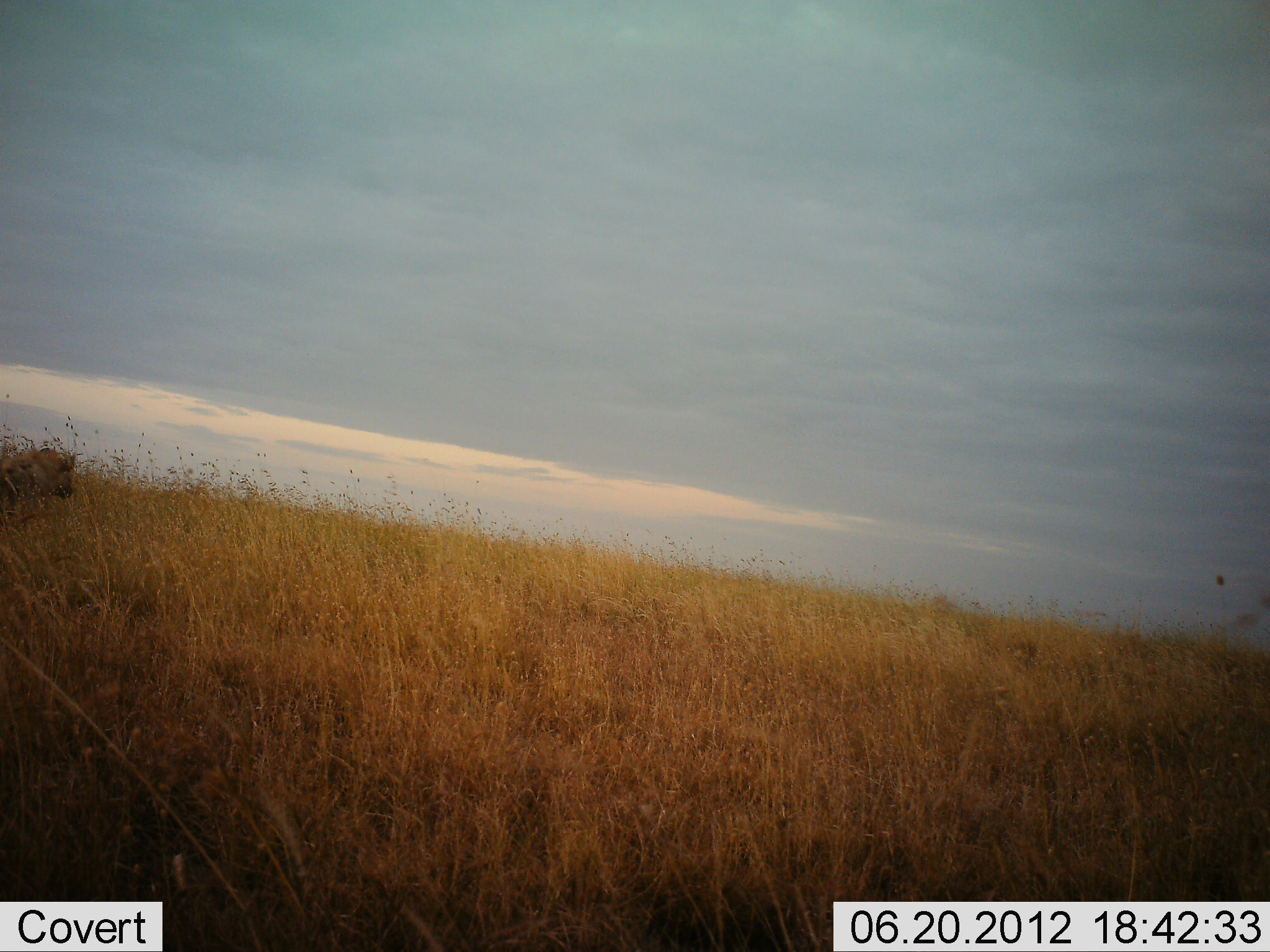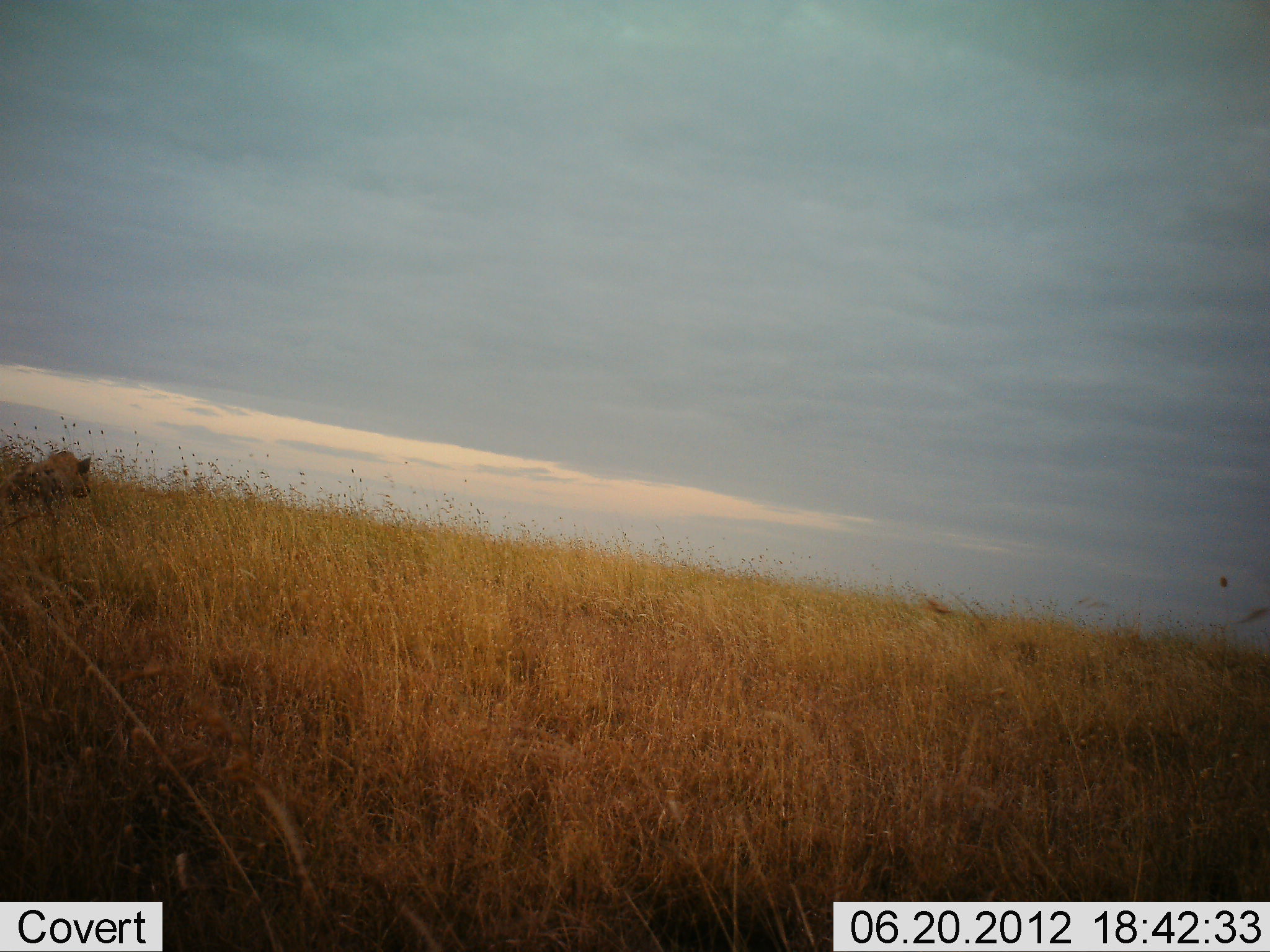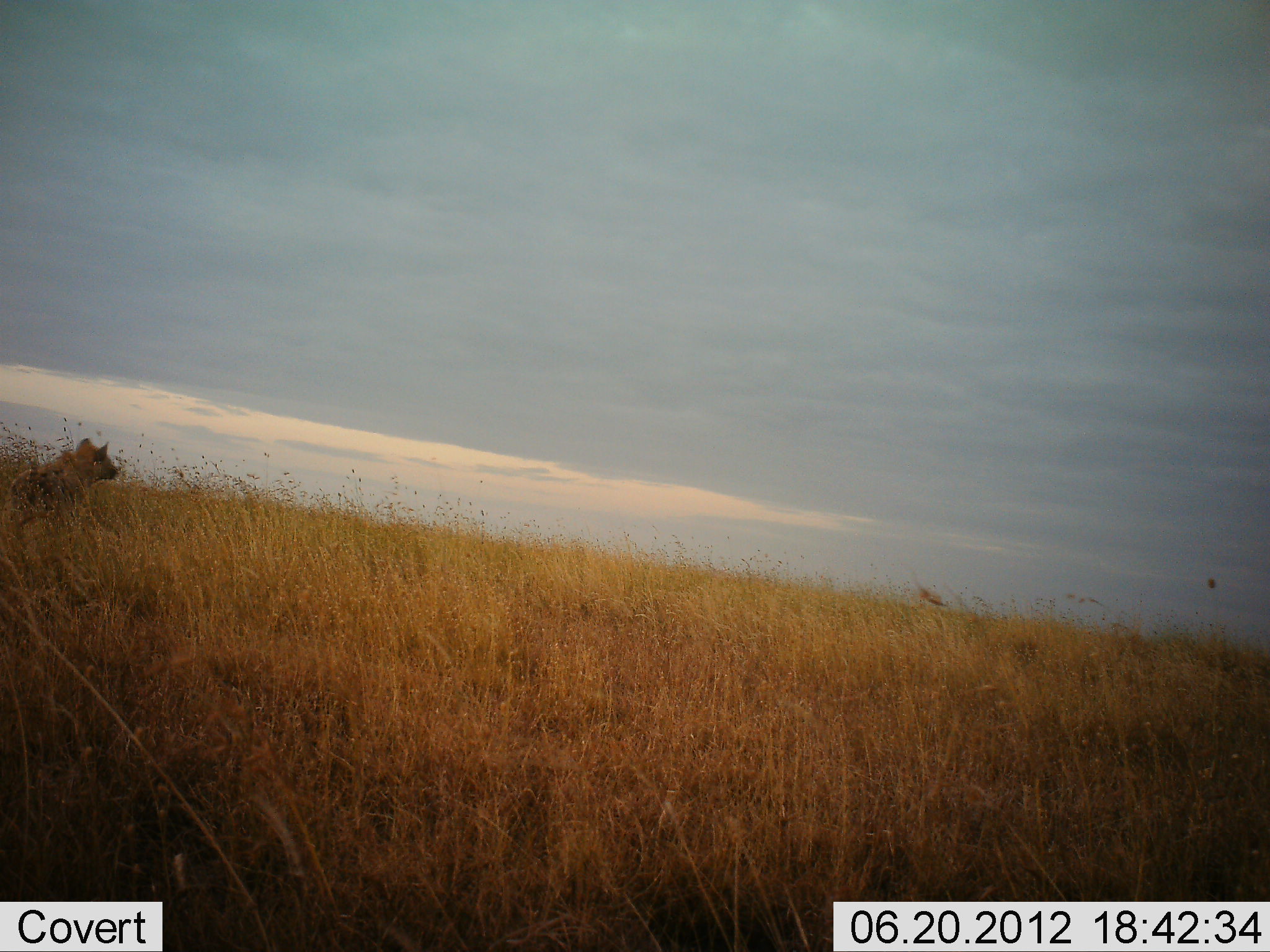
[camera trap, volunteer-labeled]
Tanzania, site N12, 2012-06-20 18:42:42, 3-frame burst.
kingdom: Animalia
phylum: Chordata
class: Mammalia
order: Carnivora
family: Hyaenidae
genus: Crocuta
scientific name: Crocuta crocuta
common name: spotted hyena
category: hyenaspotted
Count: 1.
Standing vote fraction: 10%.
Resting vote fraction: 0%.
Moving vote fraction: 90%.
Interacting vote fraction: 0%.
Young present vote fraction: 0%.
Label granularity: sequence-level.